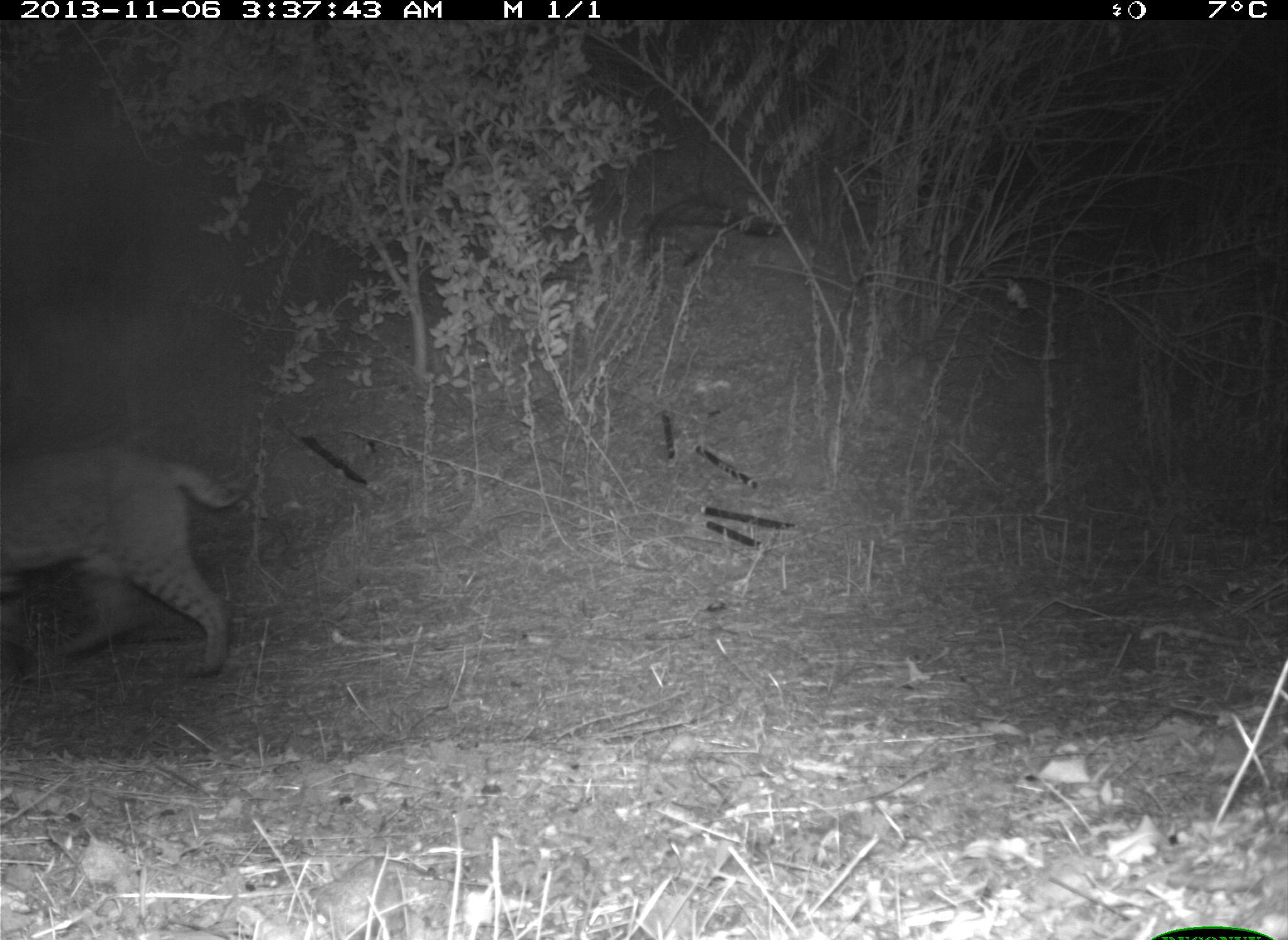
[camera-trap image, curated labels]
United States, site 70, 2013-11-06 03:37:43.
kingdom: Animalia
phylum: Chordata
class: Mammalia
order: Carnivora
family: Felidae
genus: Lynx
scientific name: Lynx rufus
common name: bobcat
Bobcat (Lynx rufus).